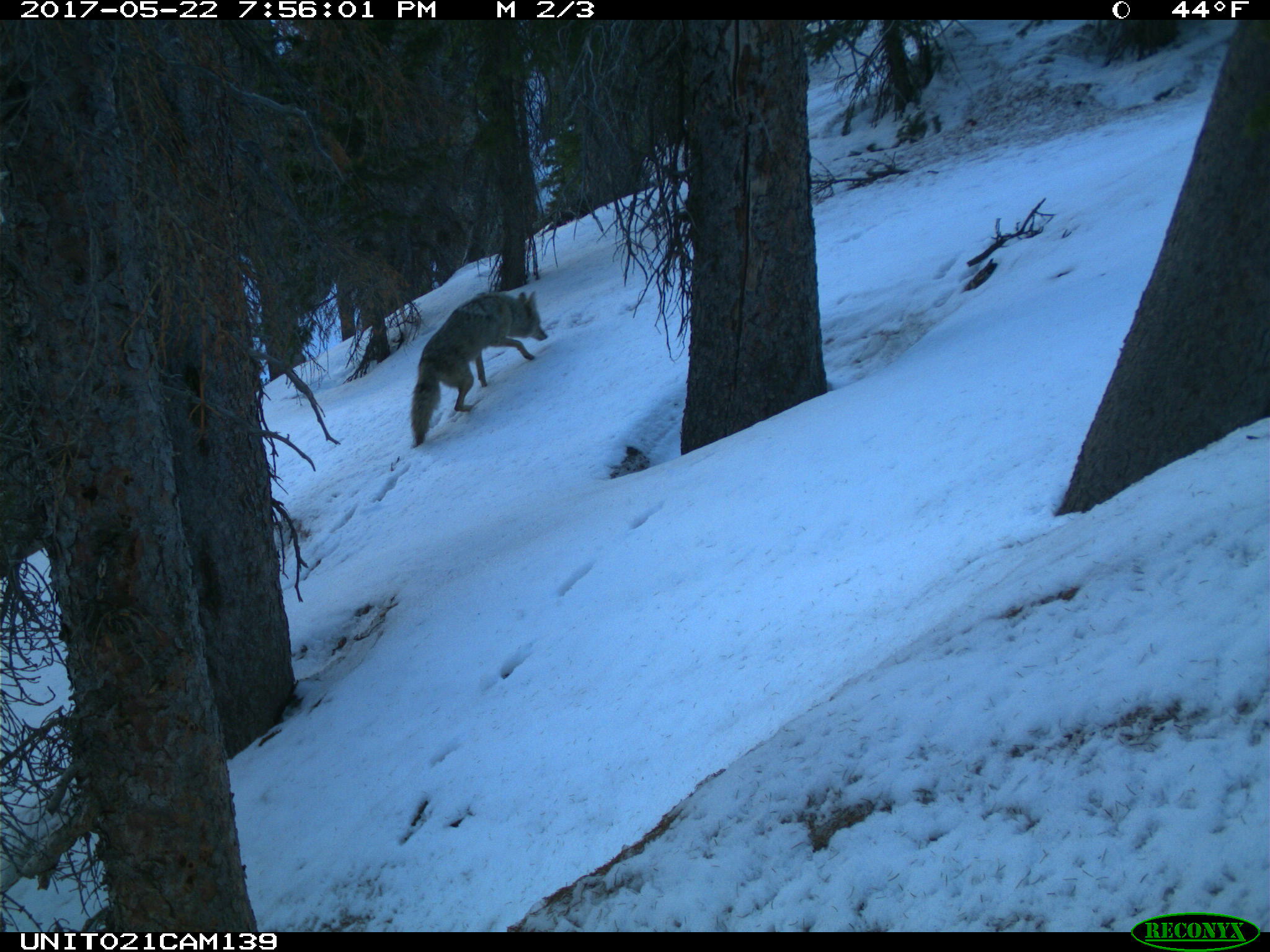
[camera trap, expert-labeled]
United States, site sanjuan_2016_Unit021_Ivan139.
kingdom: Animalia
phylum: Chordata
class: Mammalia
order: Carnivora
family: Canidae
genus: Canis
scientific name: Canis latrans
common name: coyote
Canis latrans (coyote).